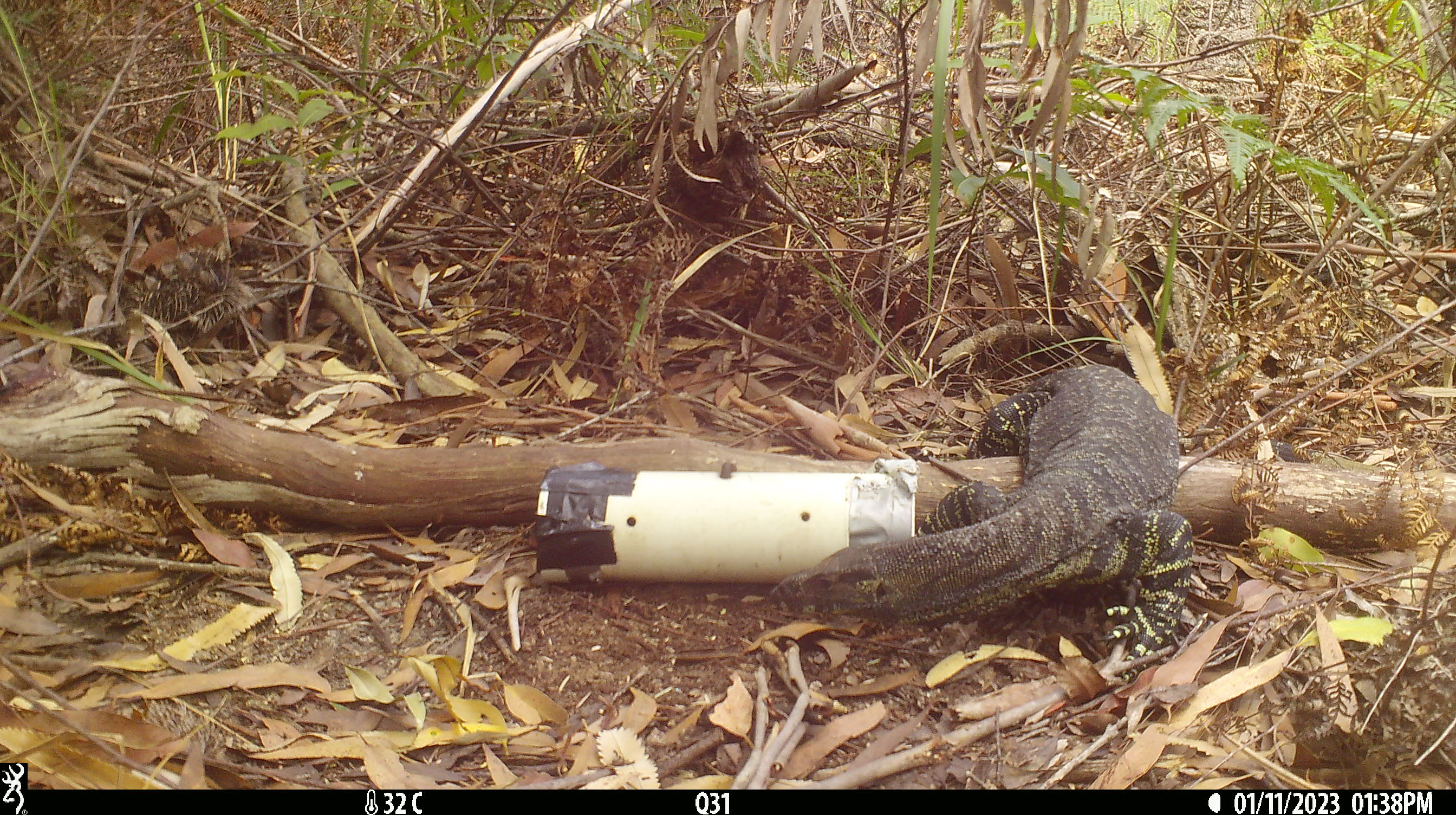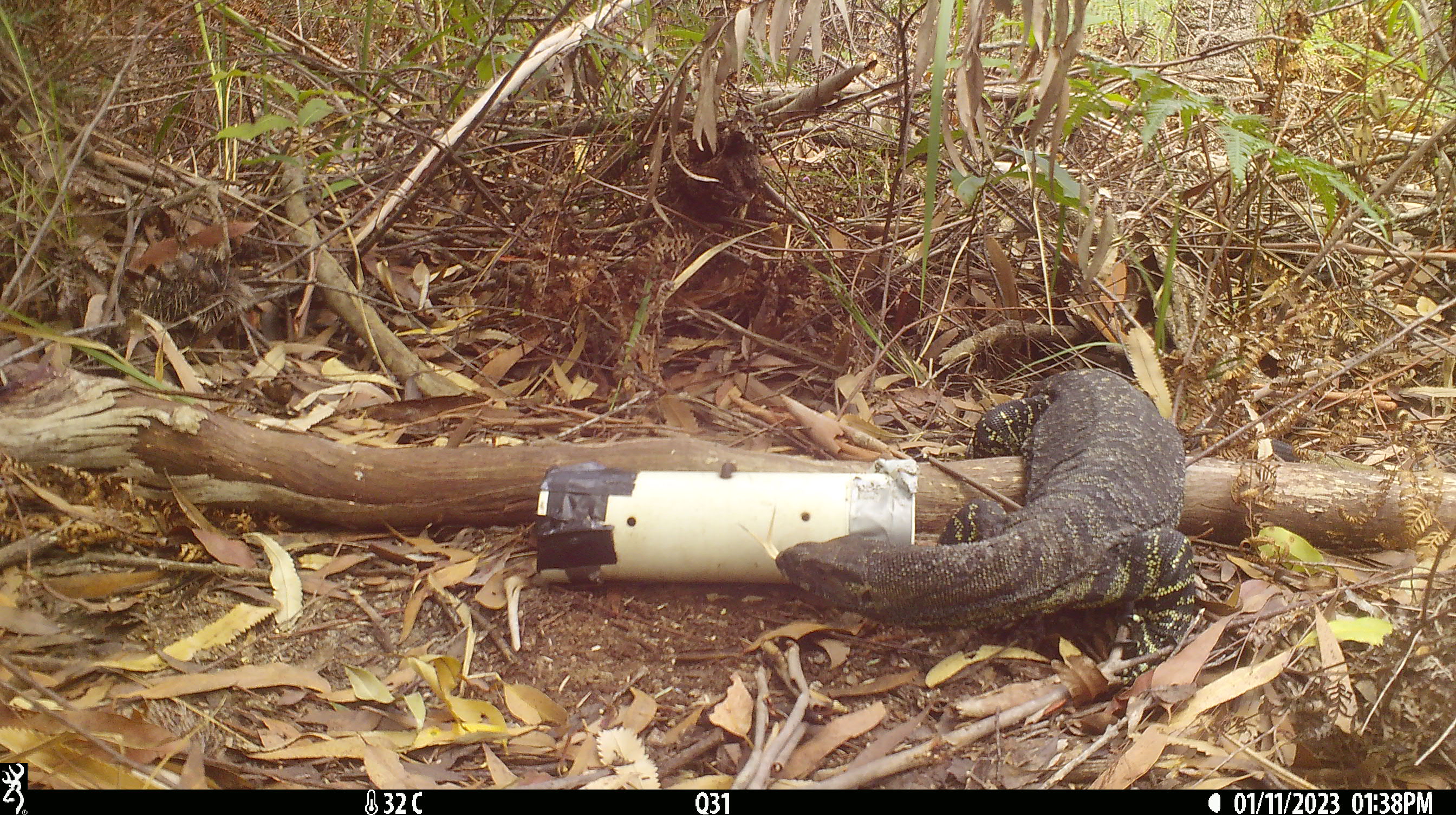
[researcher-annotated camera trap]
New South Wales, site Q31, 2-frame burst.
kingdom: Animalia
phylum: Chordata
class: Reptilia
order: Squamata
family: Varanidae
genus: Varanus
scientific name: Varanus varius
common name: lace monitor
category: goanna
Goanna (lace monitor) (Varanus varius).